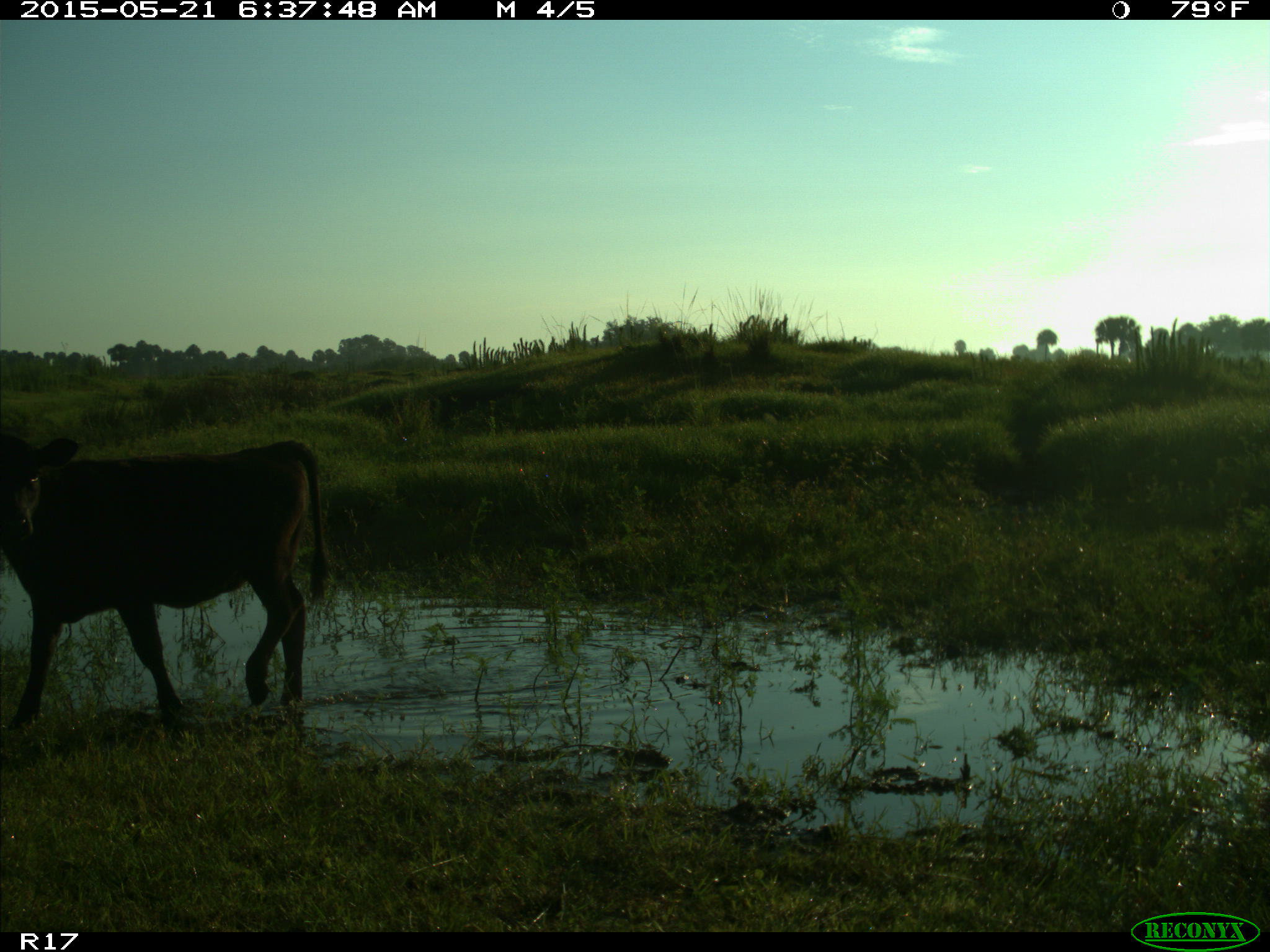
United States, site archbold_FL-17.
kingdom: Animalia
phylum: Chordata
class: Mammalia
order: Artiodactyla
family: Bovidae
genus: Bos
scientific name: Bos taurus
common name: domestic cow